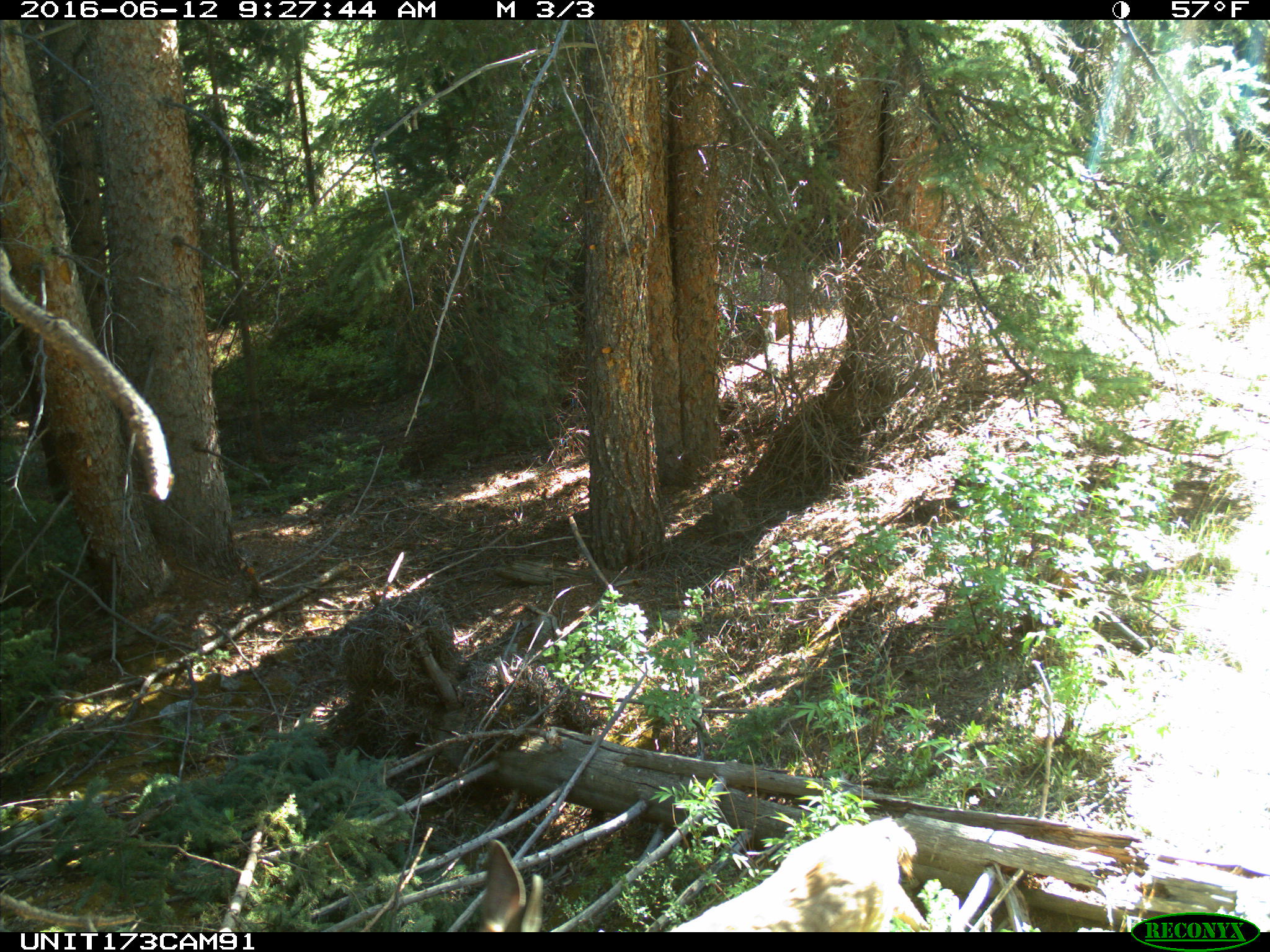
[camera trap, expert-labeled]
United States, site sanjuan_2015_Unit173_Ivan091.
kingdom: Animalia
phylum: Chordata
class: Mammalia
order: Artiodactyla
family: Cervidae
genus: Odocoileus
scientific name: Odocoileus hemionus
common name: mule deer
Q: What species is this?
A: Odocoileus hemionus (mule deer).